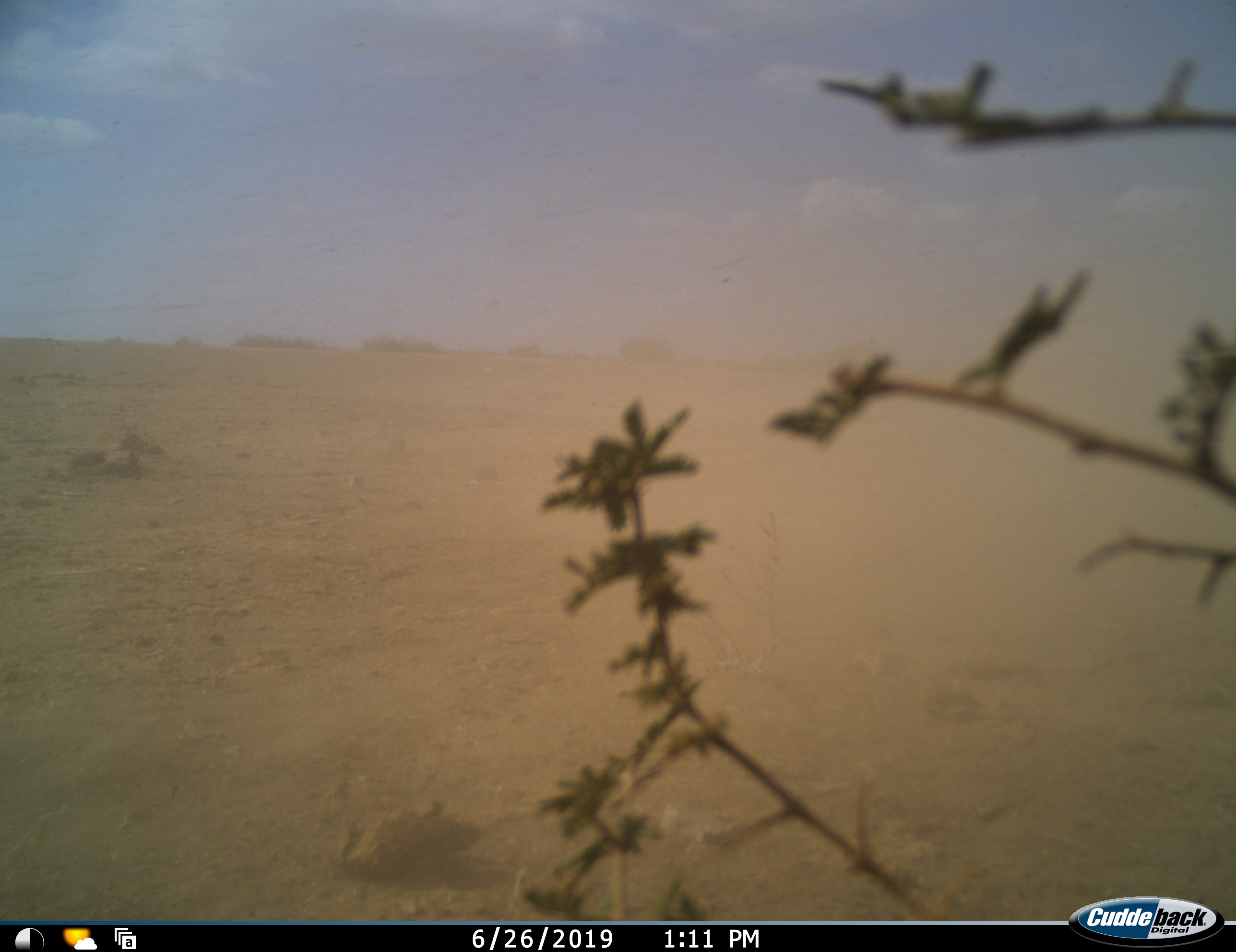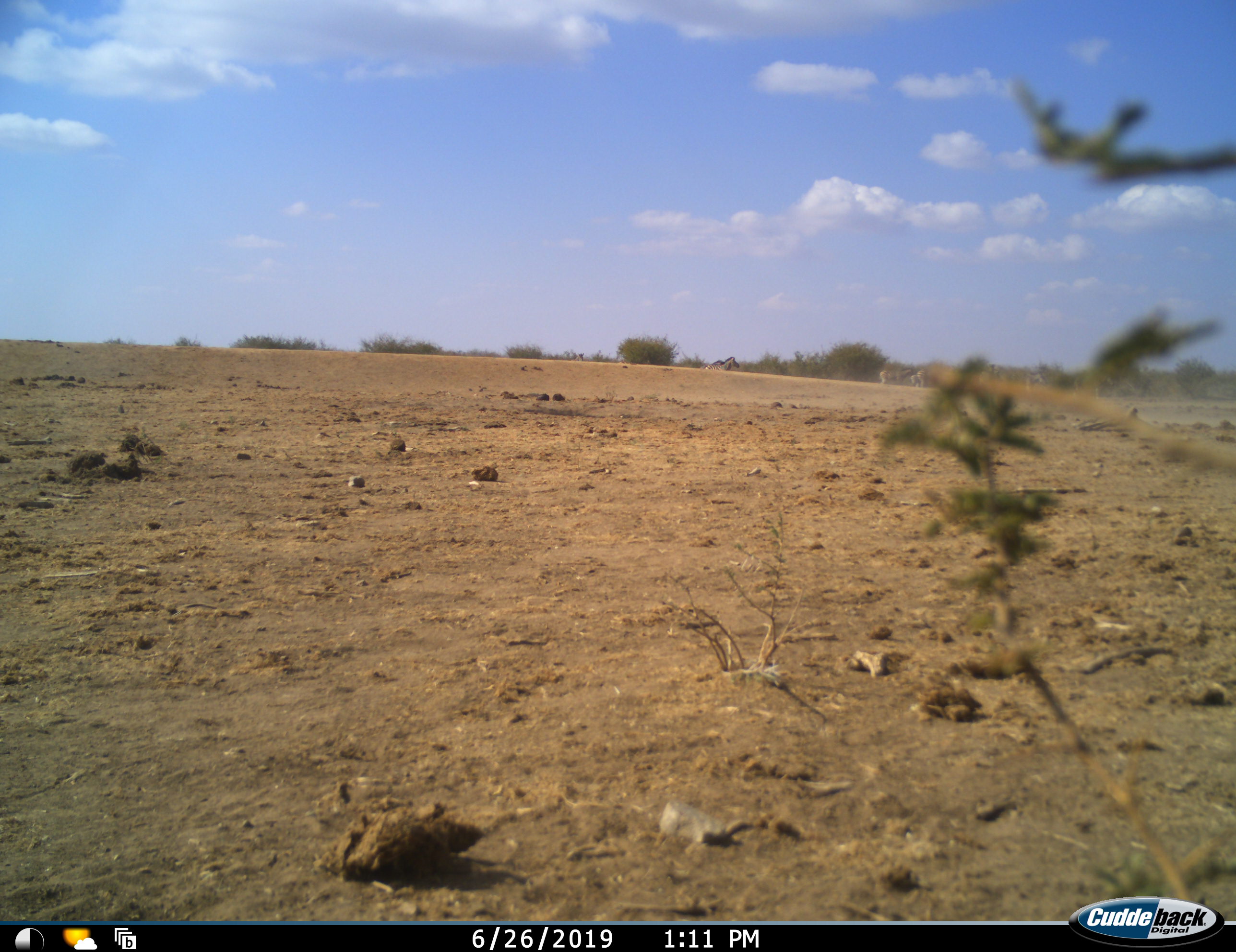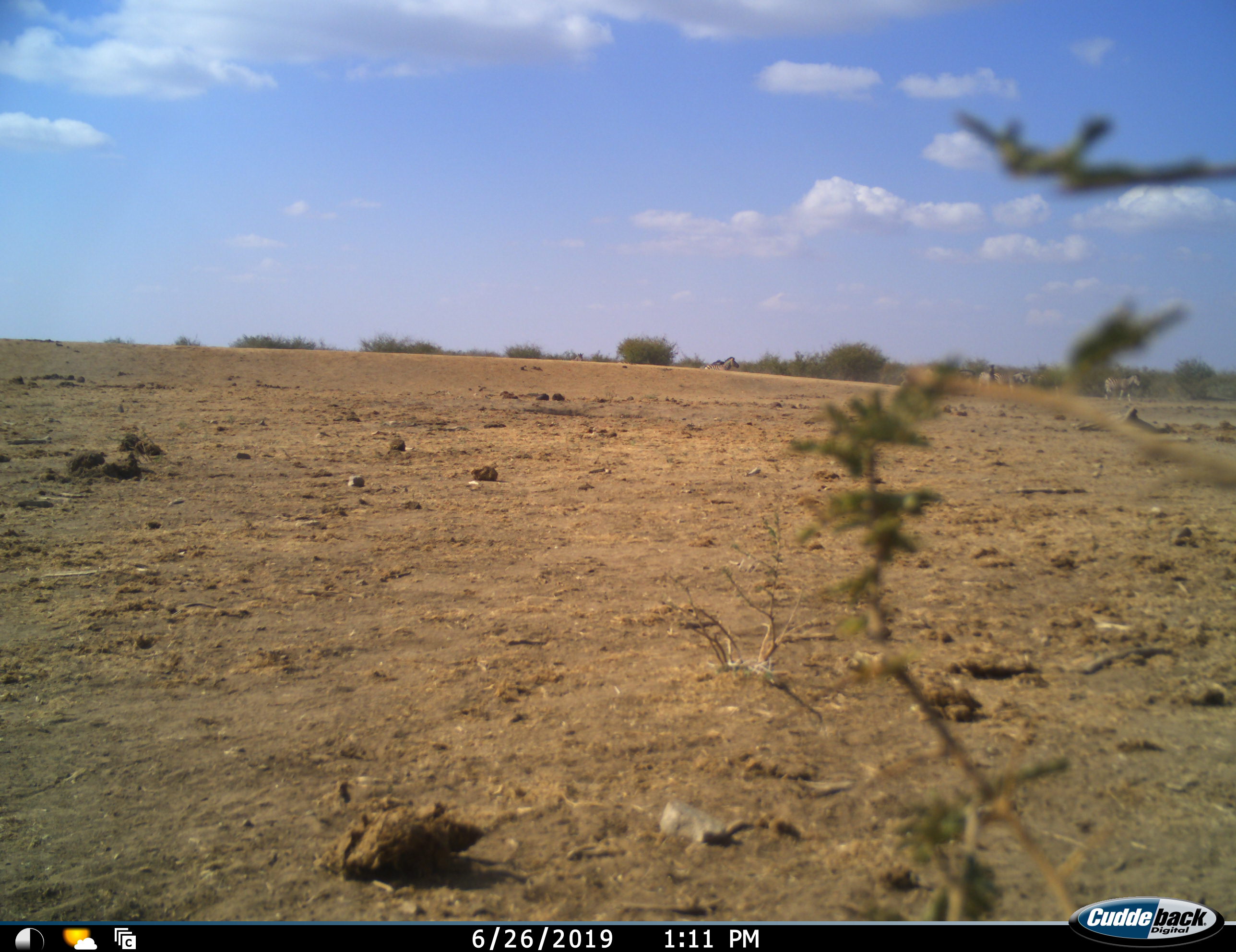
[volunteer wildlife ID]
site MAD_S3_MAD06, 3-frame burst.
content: unidentified animal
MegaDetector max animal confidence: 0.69